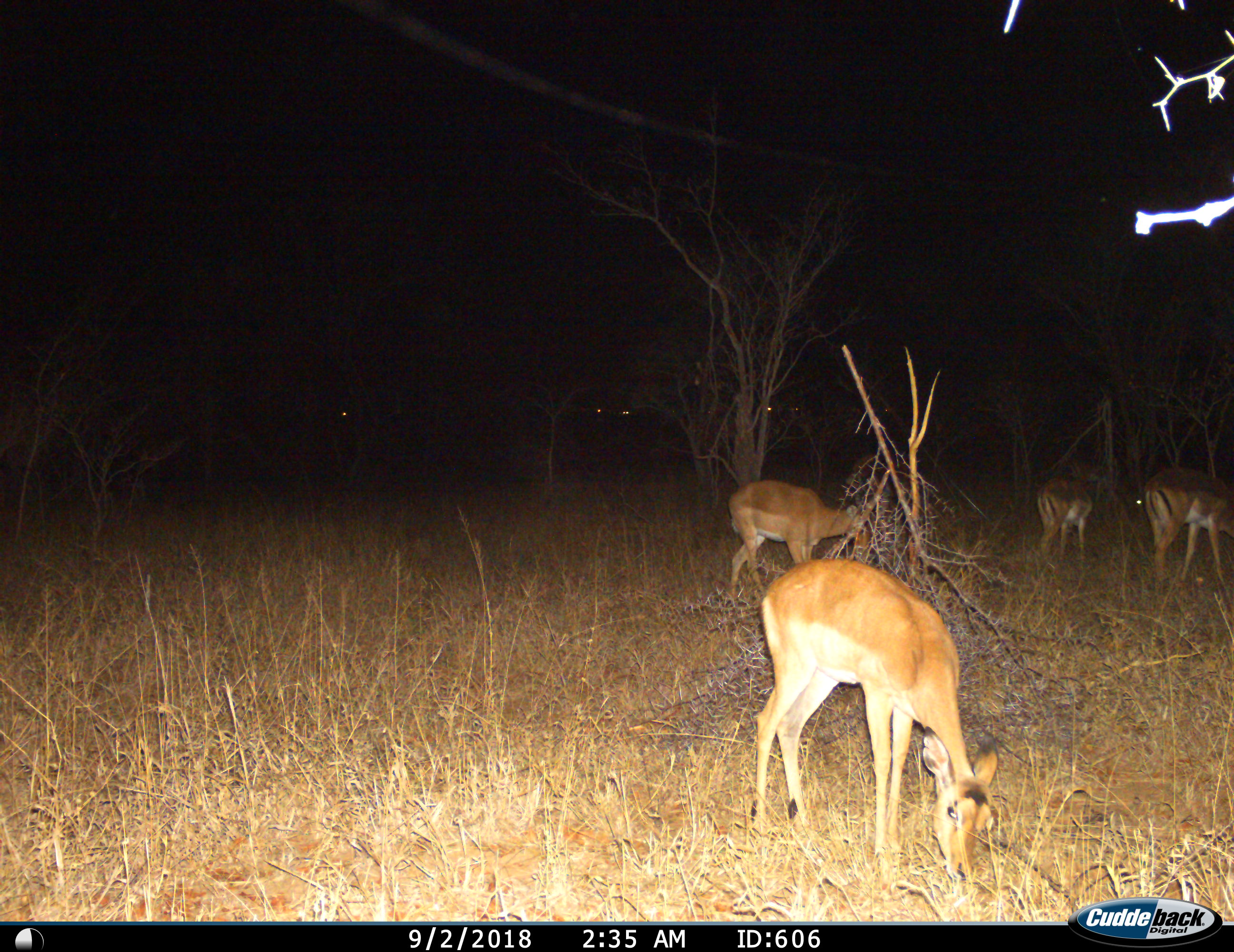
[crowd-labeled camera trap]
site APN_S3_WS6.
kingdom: Animalia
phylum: Chordata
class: Mammalia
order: Artiodactyla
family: Bovidae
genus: Aepyceros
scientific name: Aepyceros melampus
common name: impala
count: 4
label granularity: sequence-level